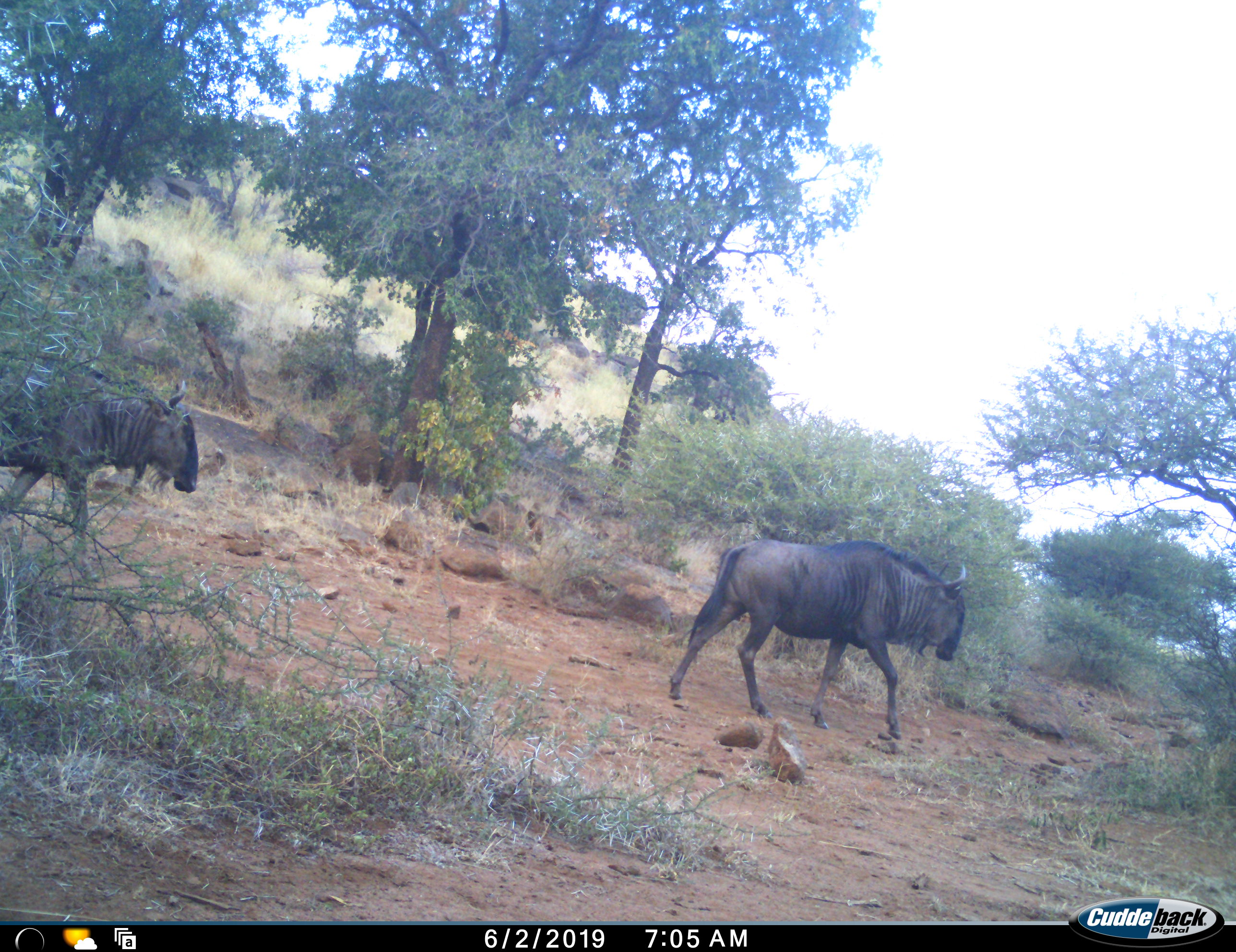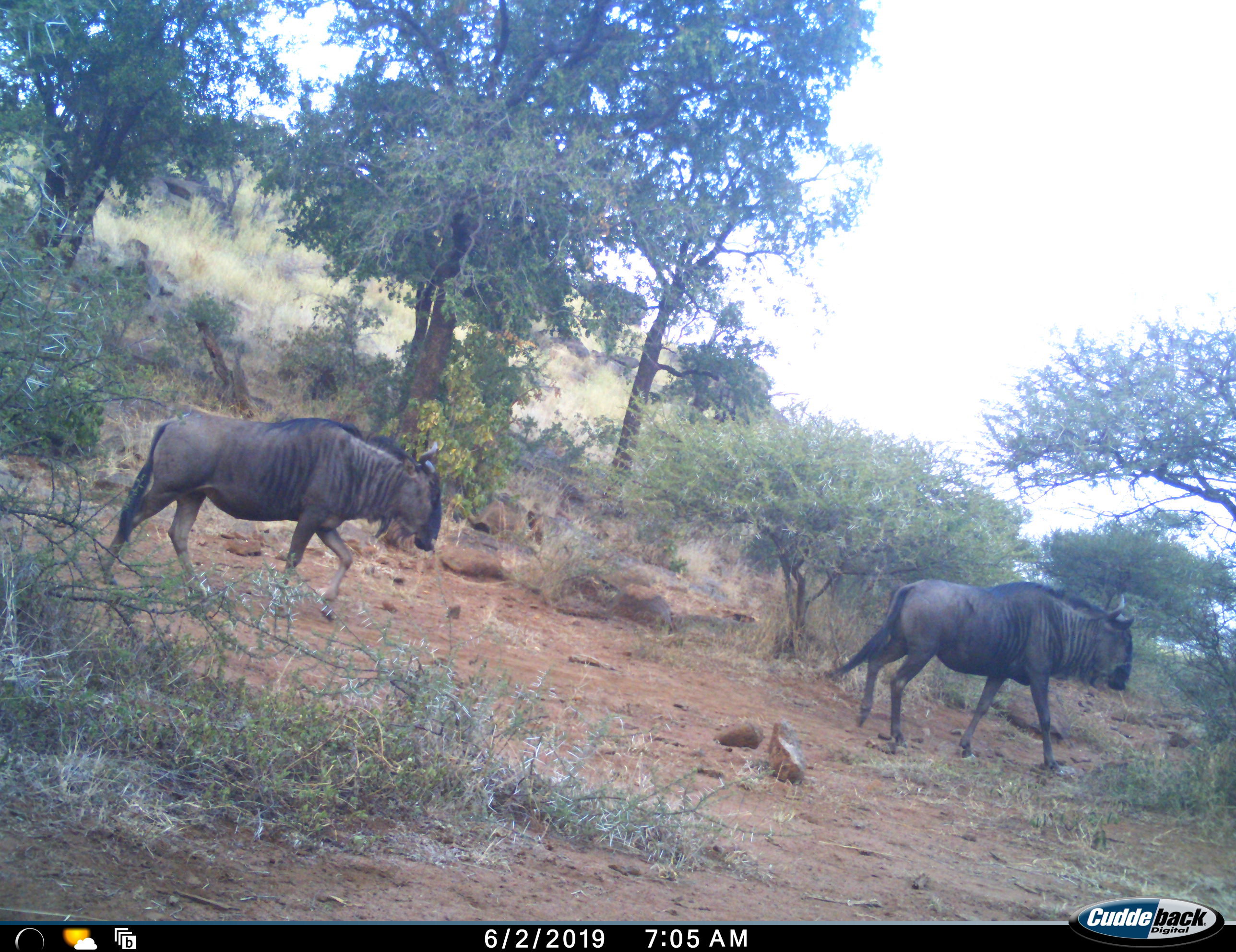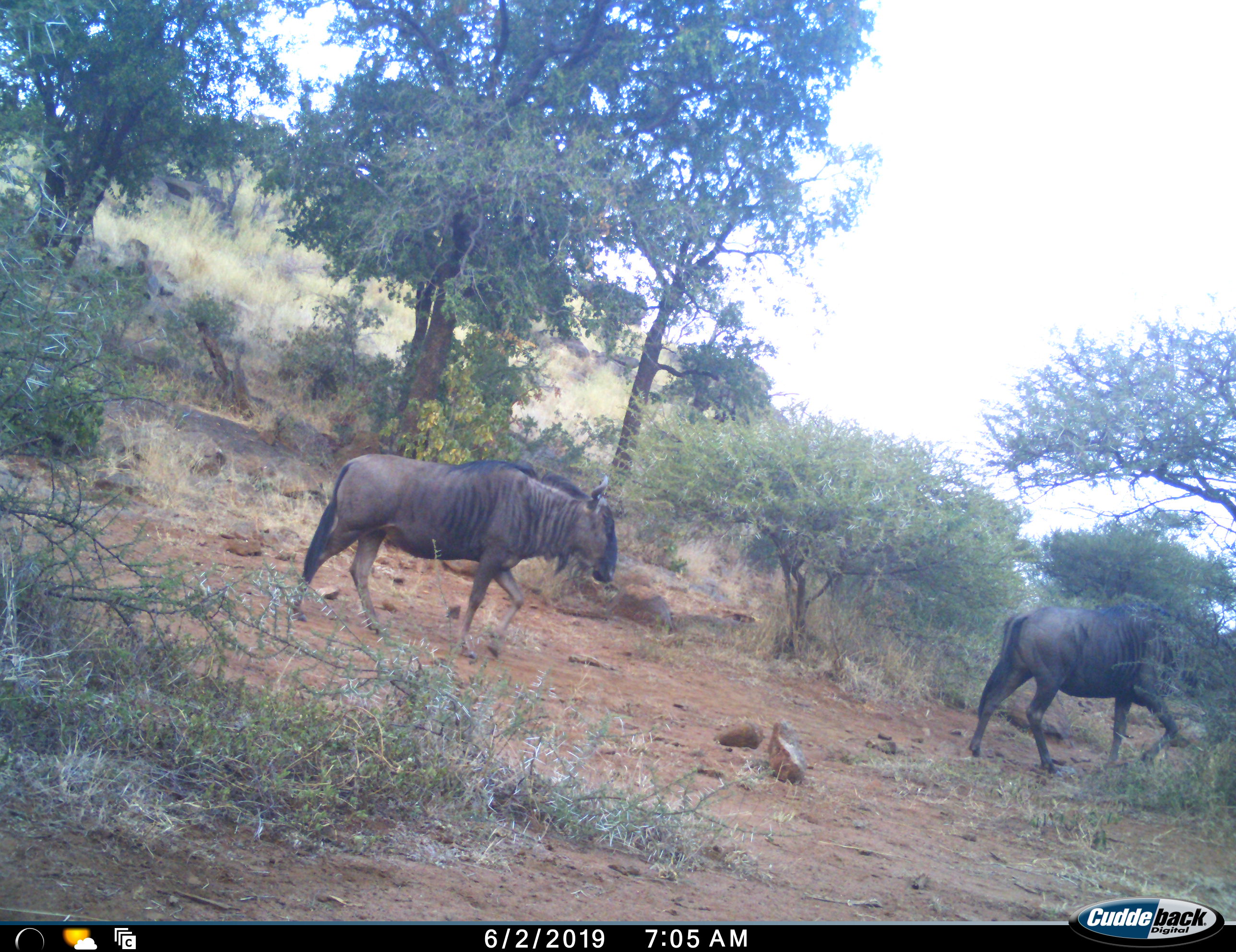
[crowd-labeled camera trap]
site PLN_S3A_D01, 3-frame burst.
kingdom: Animalia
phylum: Chordata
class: Mammalia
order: Artiodactyla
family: Bovidae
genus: Connochaetes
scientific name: Connochaetes taurinus taurinus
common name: blue wildebeest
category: wildebeestblue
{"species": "wildebeestblue (blue wildebeest) (Connochaetes taurinus taurinus)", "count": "2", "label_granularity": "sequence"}